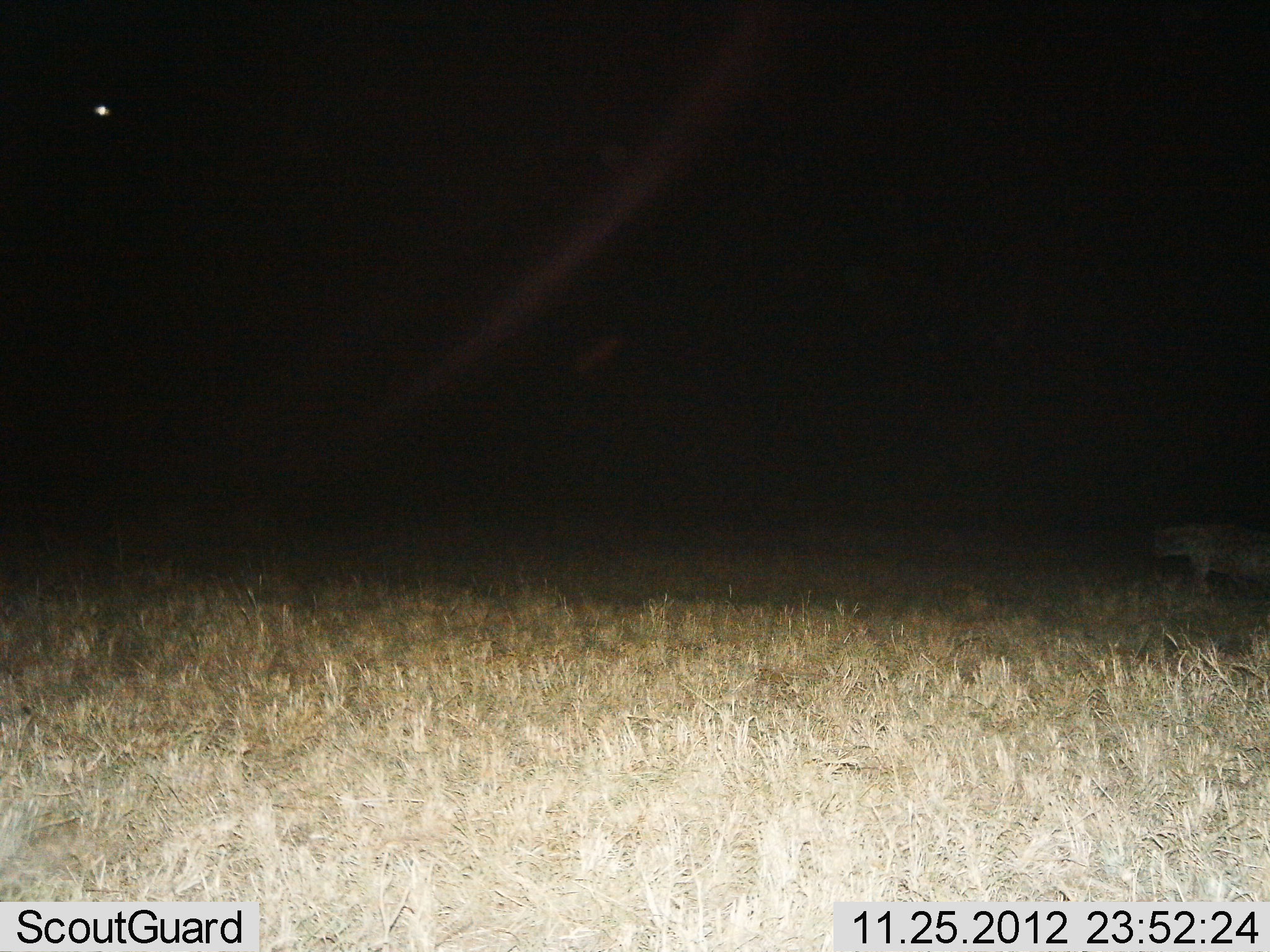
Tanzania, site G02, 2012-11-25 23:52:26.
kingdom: Animalia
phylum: Chordata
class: Mammalia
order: Carnivora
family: Hyaenidae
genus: Crocuta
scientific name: Crocuta crocuta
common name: spotted hyena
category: hyenaspotted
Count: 1.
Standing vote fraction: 36%.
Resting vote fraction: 0%.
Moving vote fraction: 64%.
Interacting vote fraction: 0%.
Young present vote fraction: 0%.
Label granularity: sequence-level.